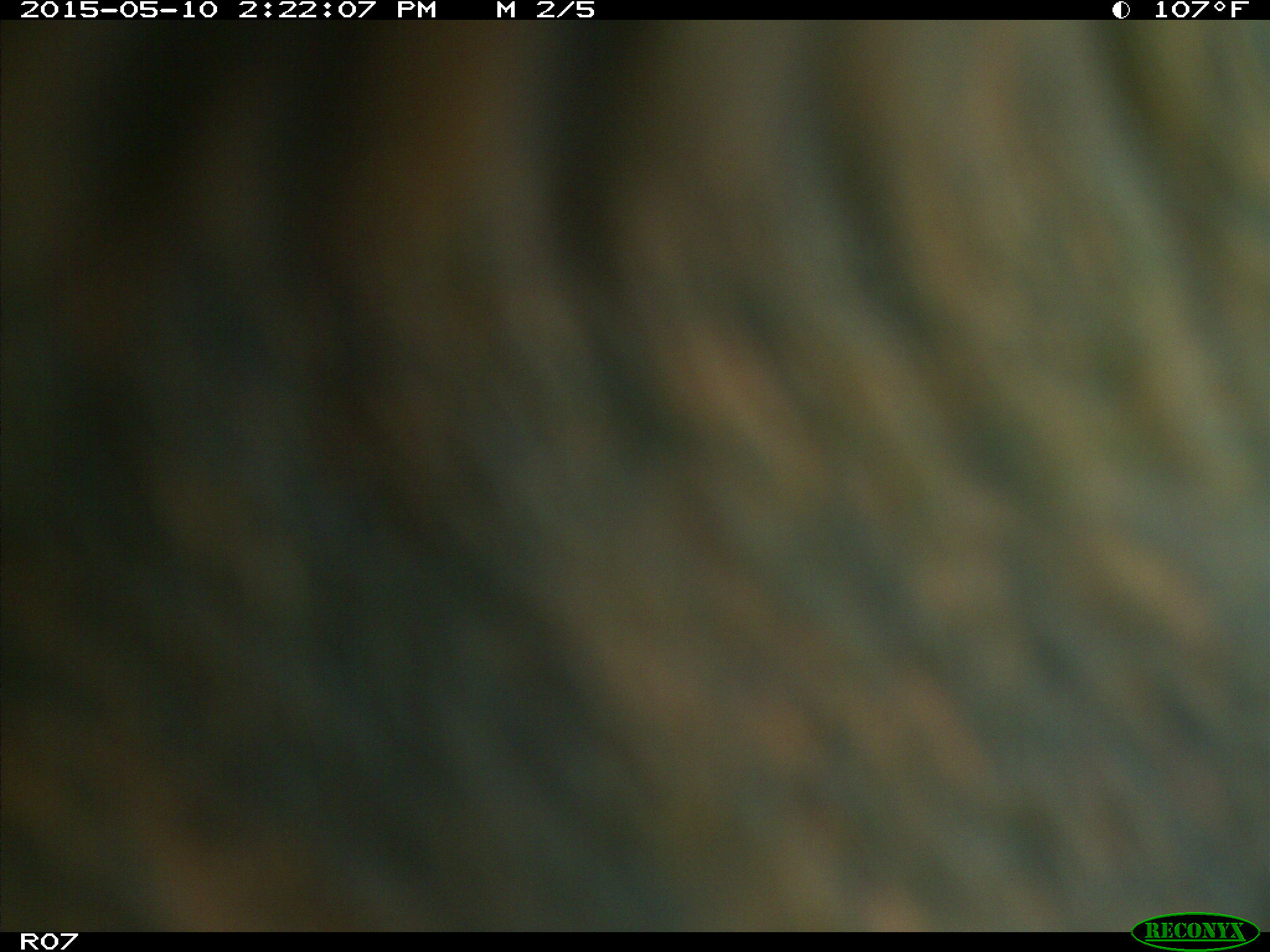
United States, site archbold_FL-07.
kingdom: Animalia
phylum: Chordata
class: Mammalia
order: Artiodactyla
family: Bovidae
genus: Bos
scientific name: Bos taurus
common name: domestic cow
Bos taurus (domestic cow).